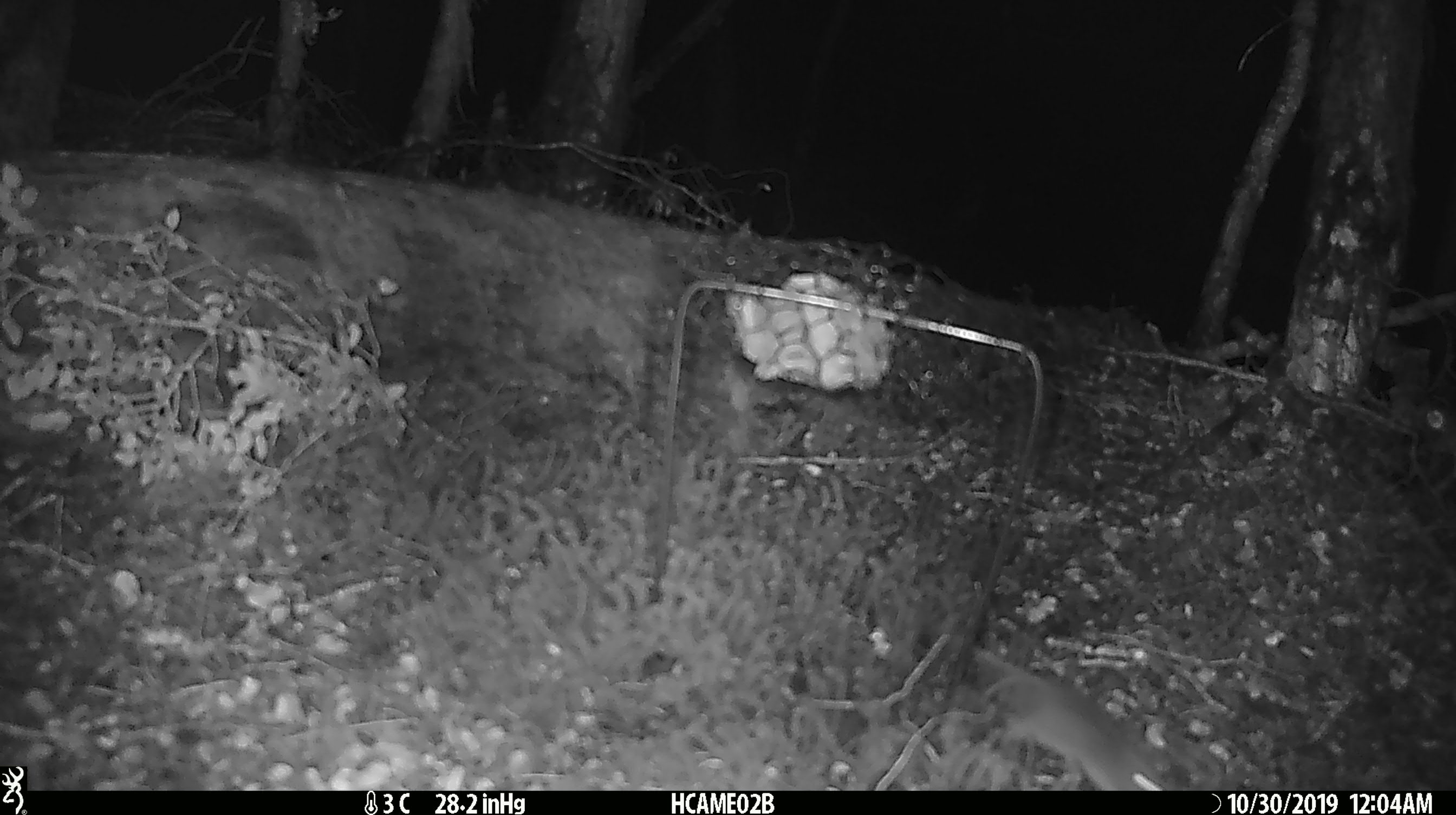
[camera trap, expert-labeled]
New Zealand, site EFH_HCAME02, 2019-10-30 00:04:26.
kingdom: Animalia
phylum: Chordata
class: Mammalia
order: Rodentia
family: Muridae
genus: Mus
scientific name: Mus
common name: mouse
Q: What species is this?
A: Mouse (Mus).